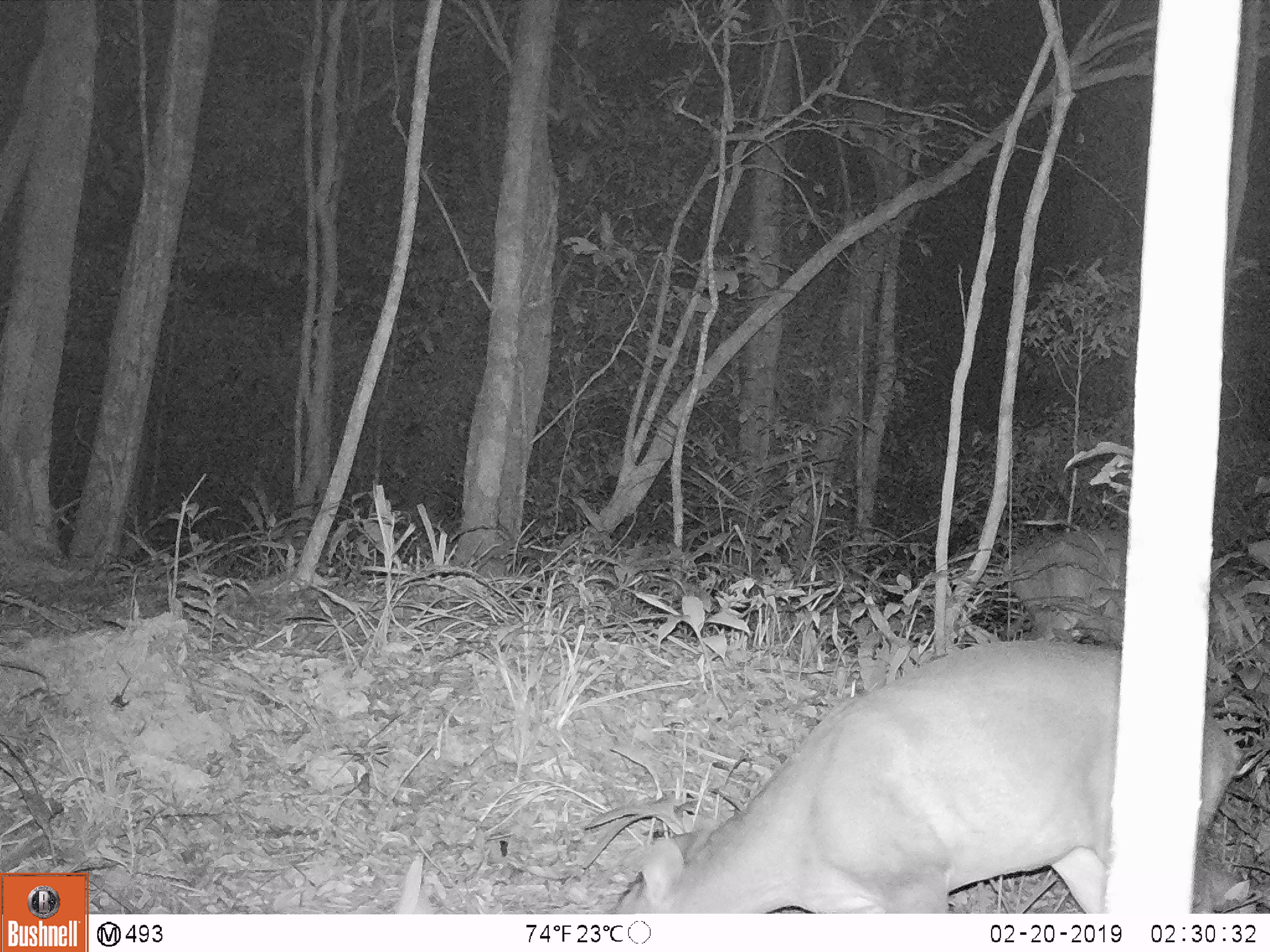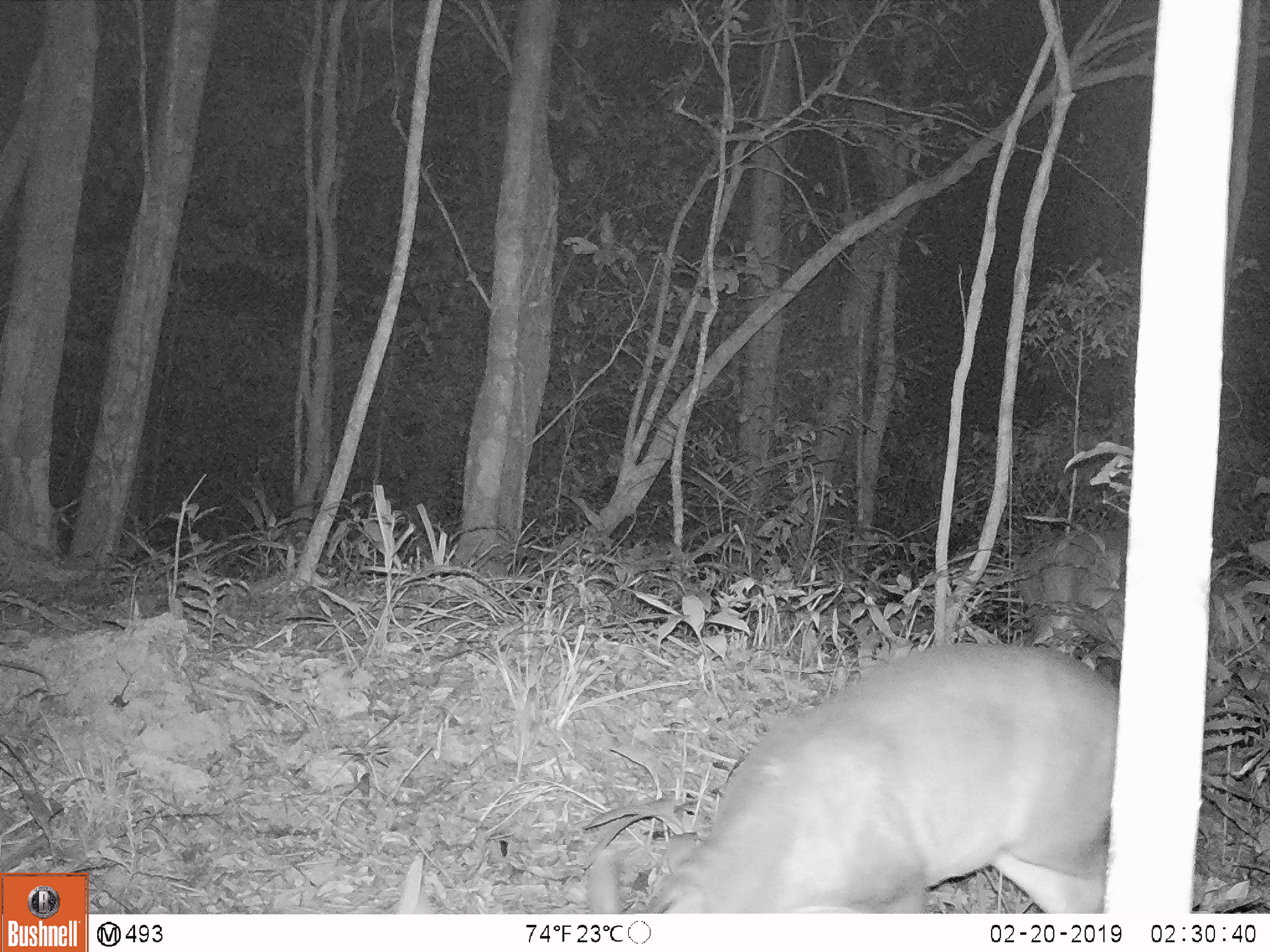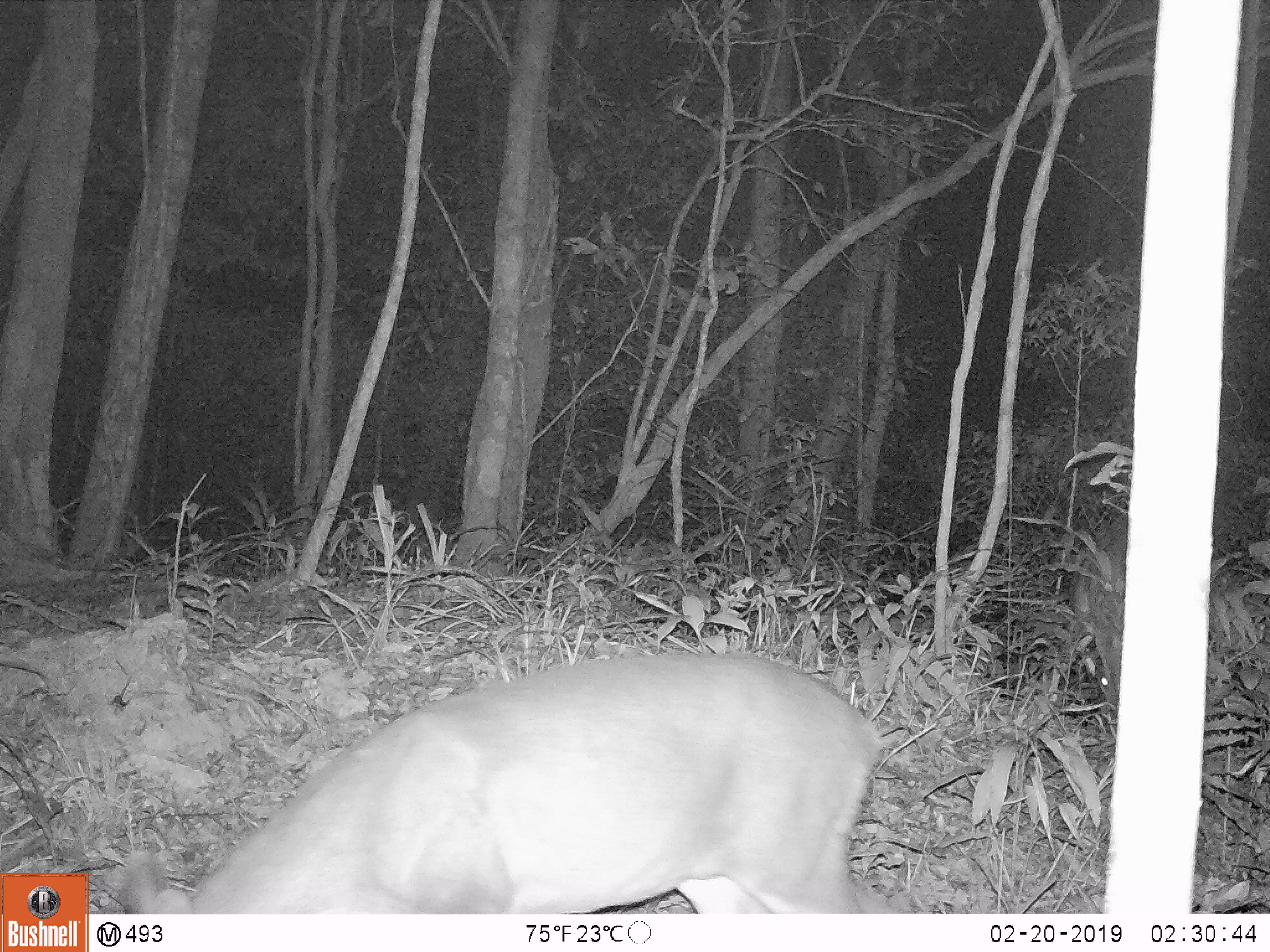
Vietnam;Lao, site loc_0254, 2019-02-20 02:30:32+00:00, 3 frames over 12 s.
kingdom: Animalia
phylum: Chordata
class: Mammalia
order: Artiodactyla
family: Cervidae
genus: Muntiacus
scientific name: Muntiacus vuquangensis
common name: large-antlered muntjac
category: large antlered muntjac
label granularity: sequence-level